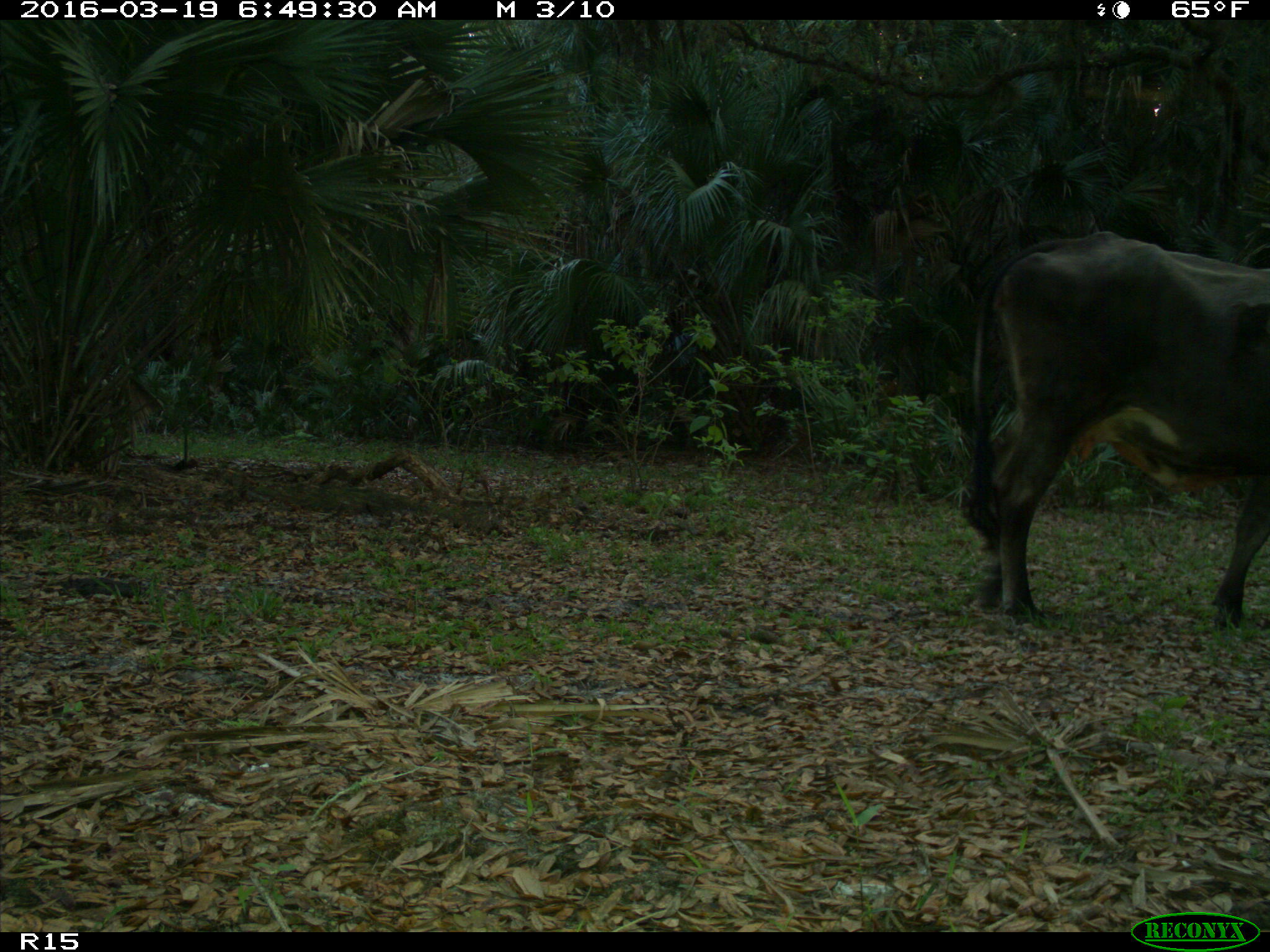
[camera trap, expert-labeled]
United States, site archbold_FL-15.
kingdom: Animalia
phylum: Chordata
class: Mammalia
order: Artiodactyla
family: Bovidae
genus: Bos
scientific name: Bos taurus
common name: domestic cow